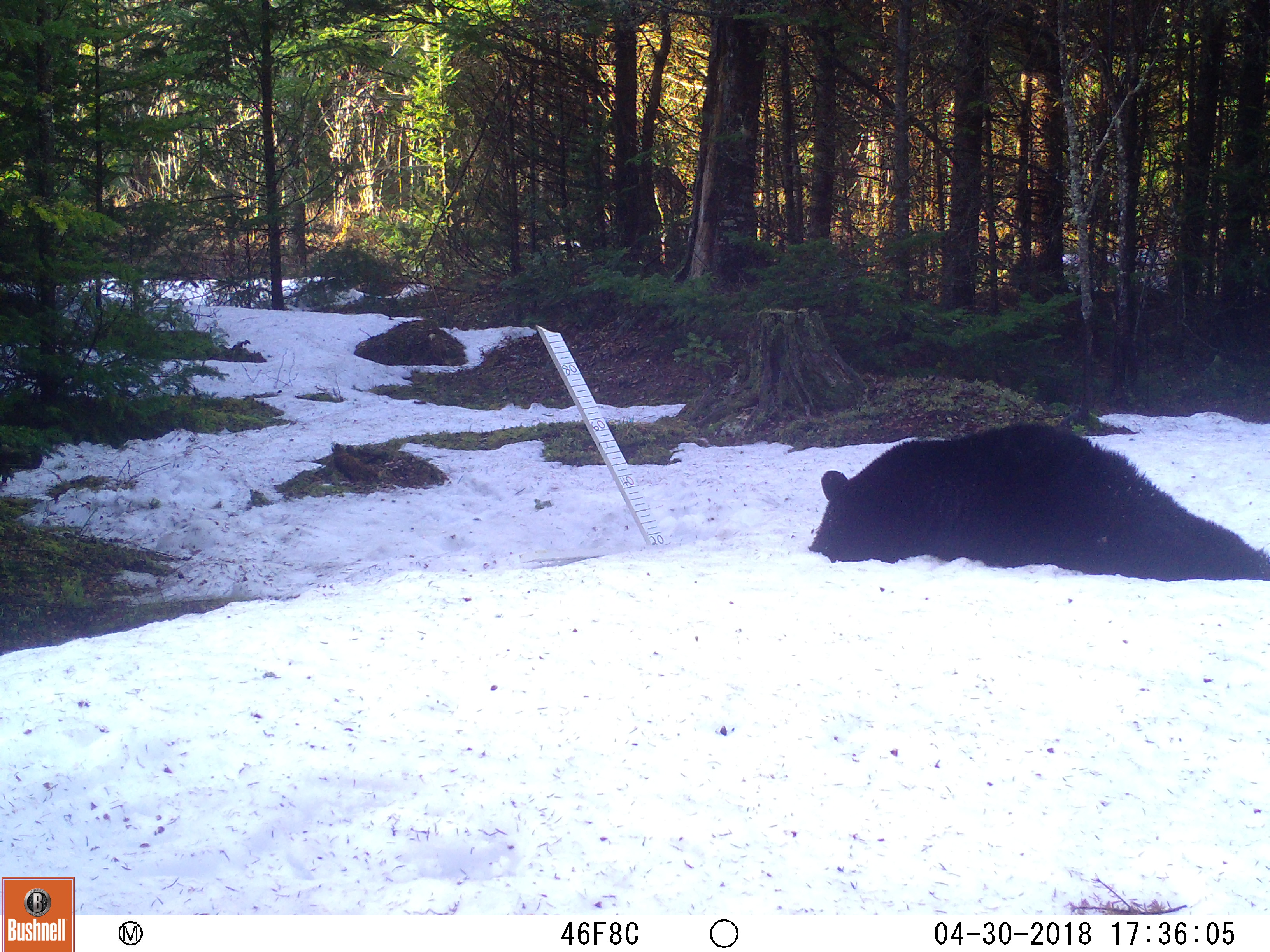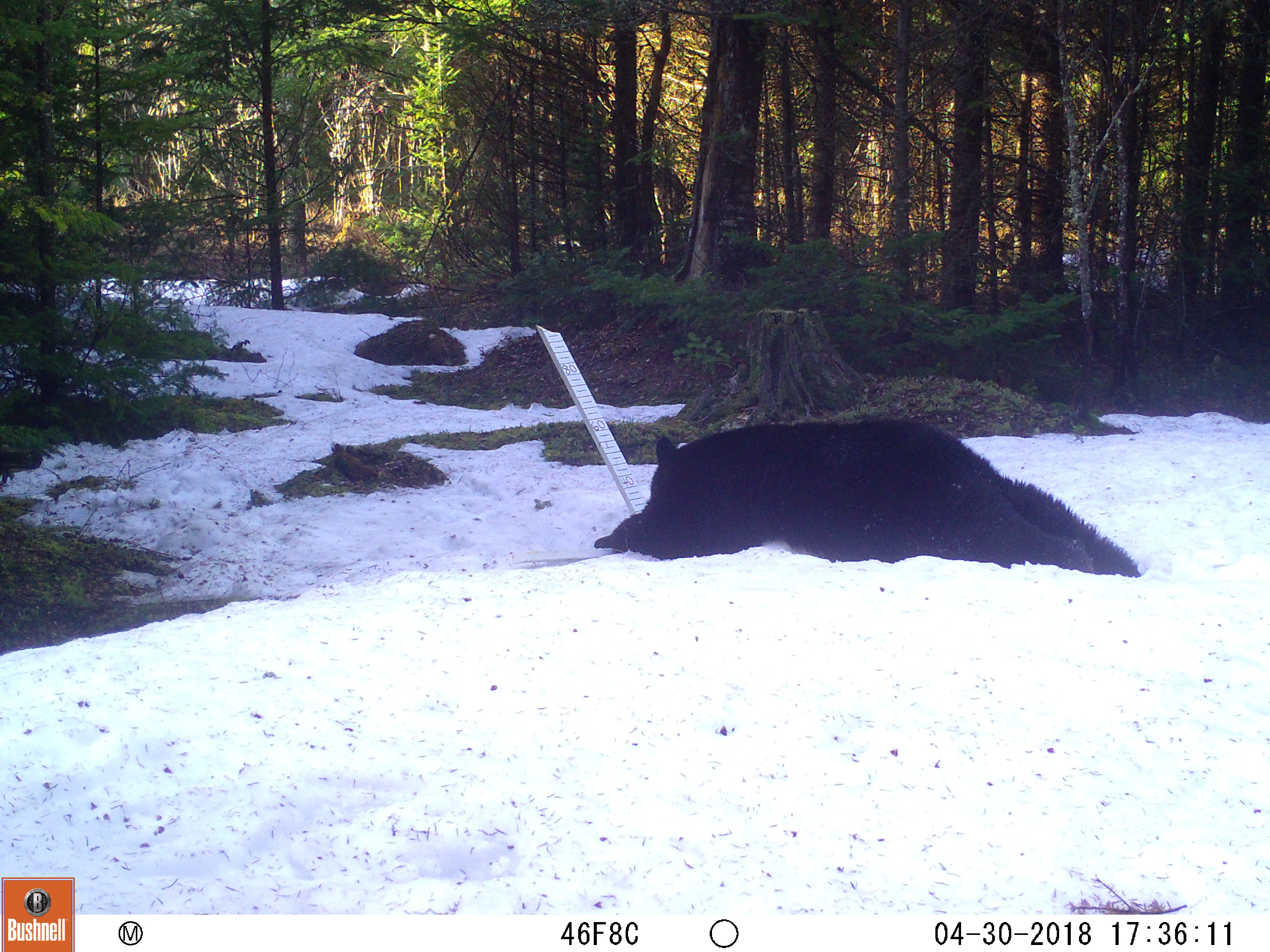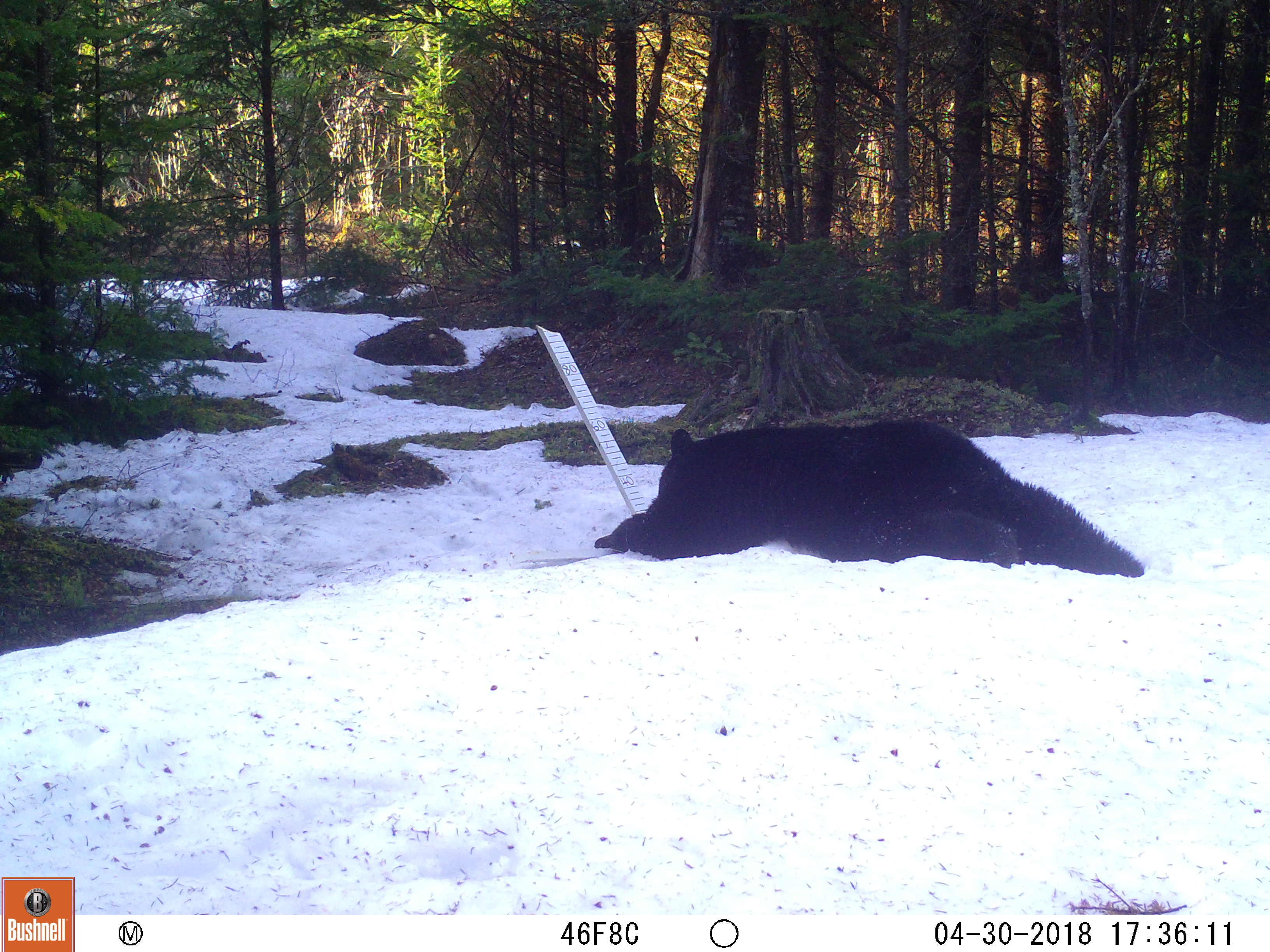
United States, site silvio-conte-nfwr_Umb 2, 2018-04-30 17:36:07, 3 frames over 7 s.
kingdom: Animalia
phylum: Chordata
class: Mammalia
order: Carnivora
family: Ursidae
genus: Ursus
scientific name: Ursus americanus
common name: black bear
Black bear (Ursus americanus).